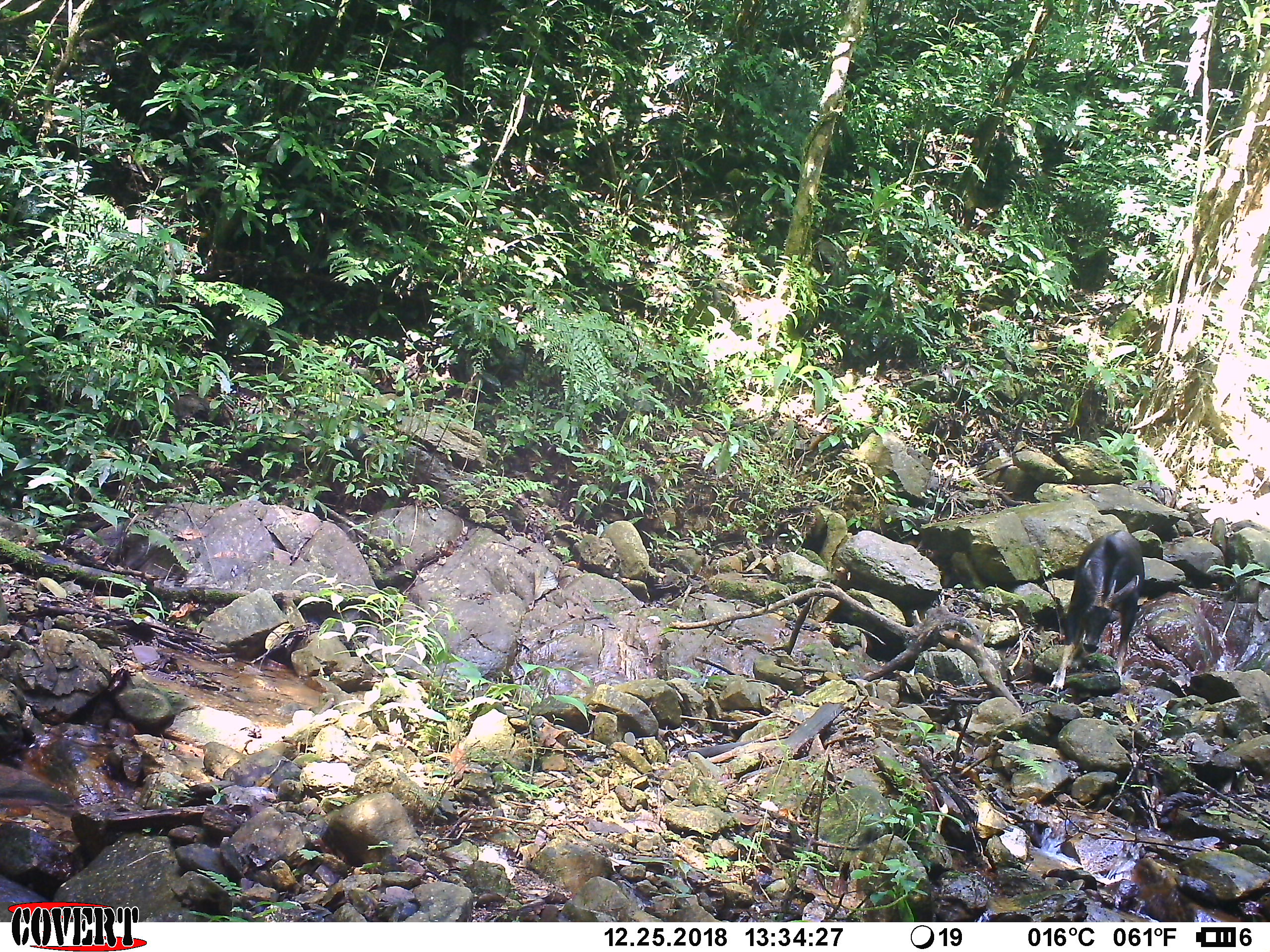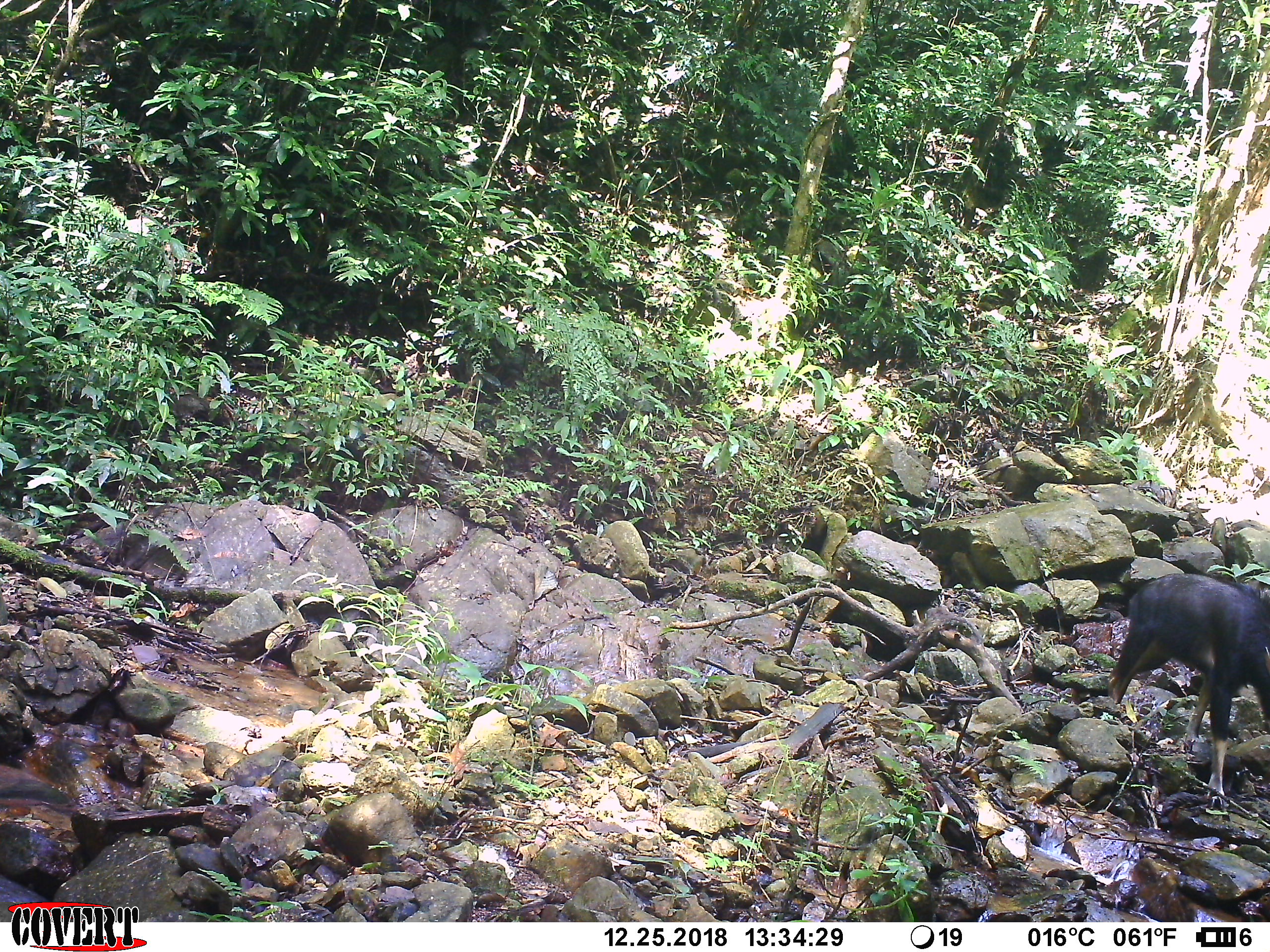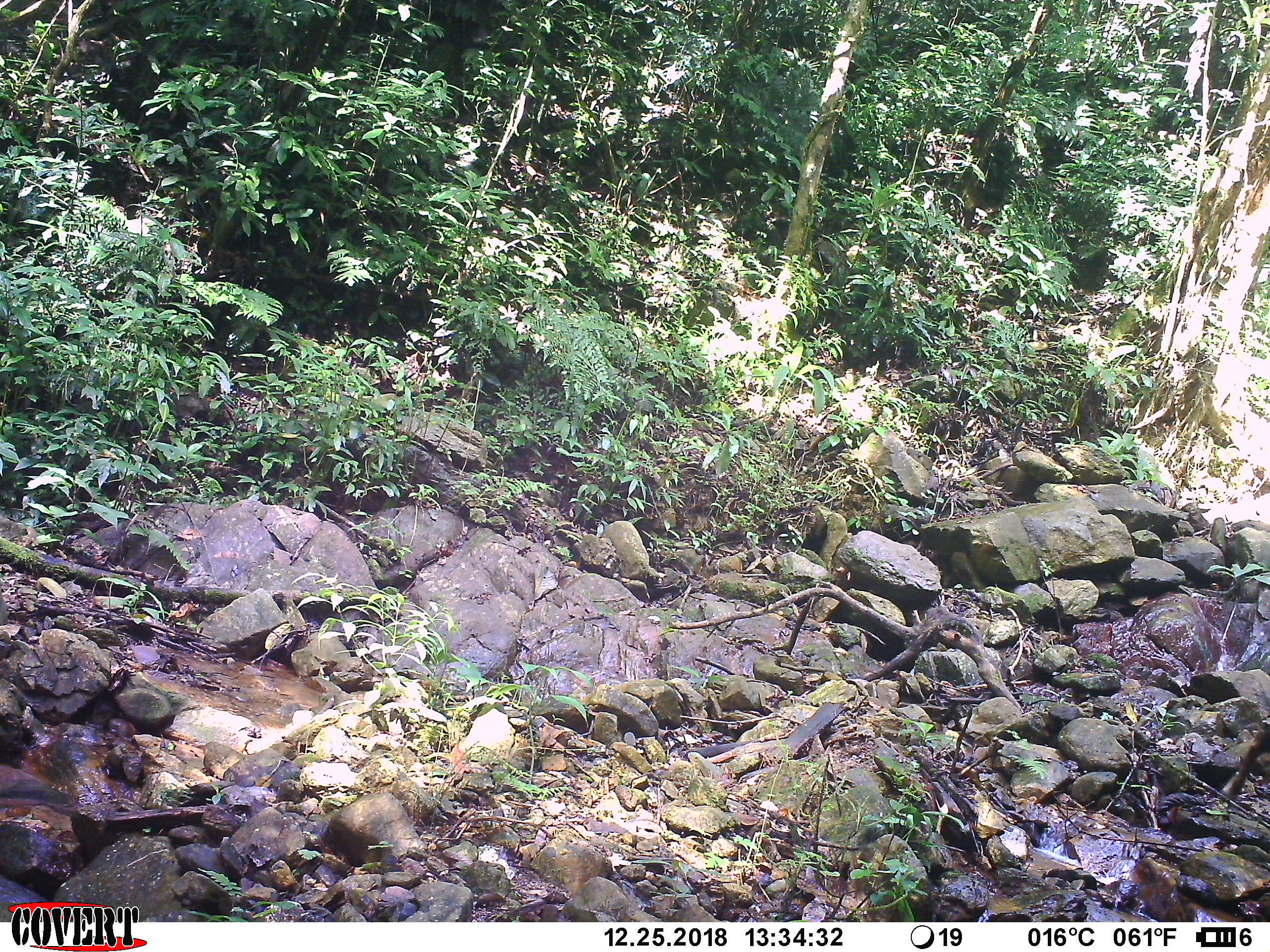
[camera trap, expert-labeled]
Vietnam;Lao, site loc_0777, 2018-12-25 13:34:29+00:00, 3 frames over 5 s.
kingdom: Animalia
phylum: Chordata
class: Mammalia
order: Artiodactyla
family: Bovidae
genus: Capricornis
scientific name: Capricornis sumatraensis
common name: chinese serow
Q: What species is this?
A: Chinese serow (Capricornis sumatraensis).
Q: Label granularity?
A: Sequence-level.